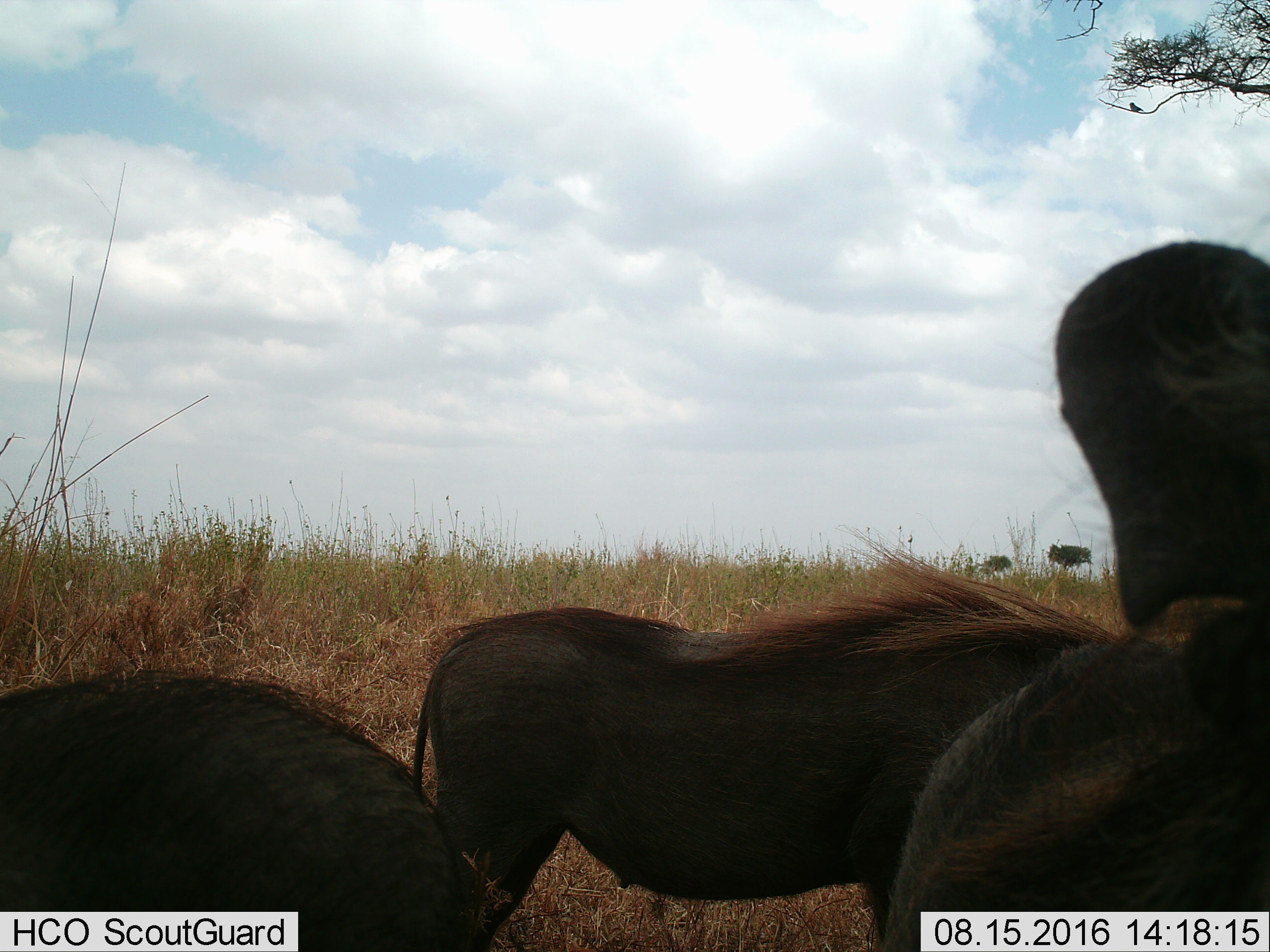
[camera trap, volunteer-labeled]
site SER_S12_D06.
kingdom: Animalia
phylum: Chordata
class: Mammalia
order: Artiodactyla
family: Suidae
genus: Phacochoerus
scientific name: Phacochoerus africanus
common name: warthog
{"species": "warthog (Phacochoerus africanus)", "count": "3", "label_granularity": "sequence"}